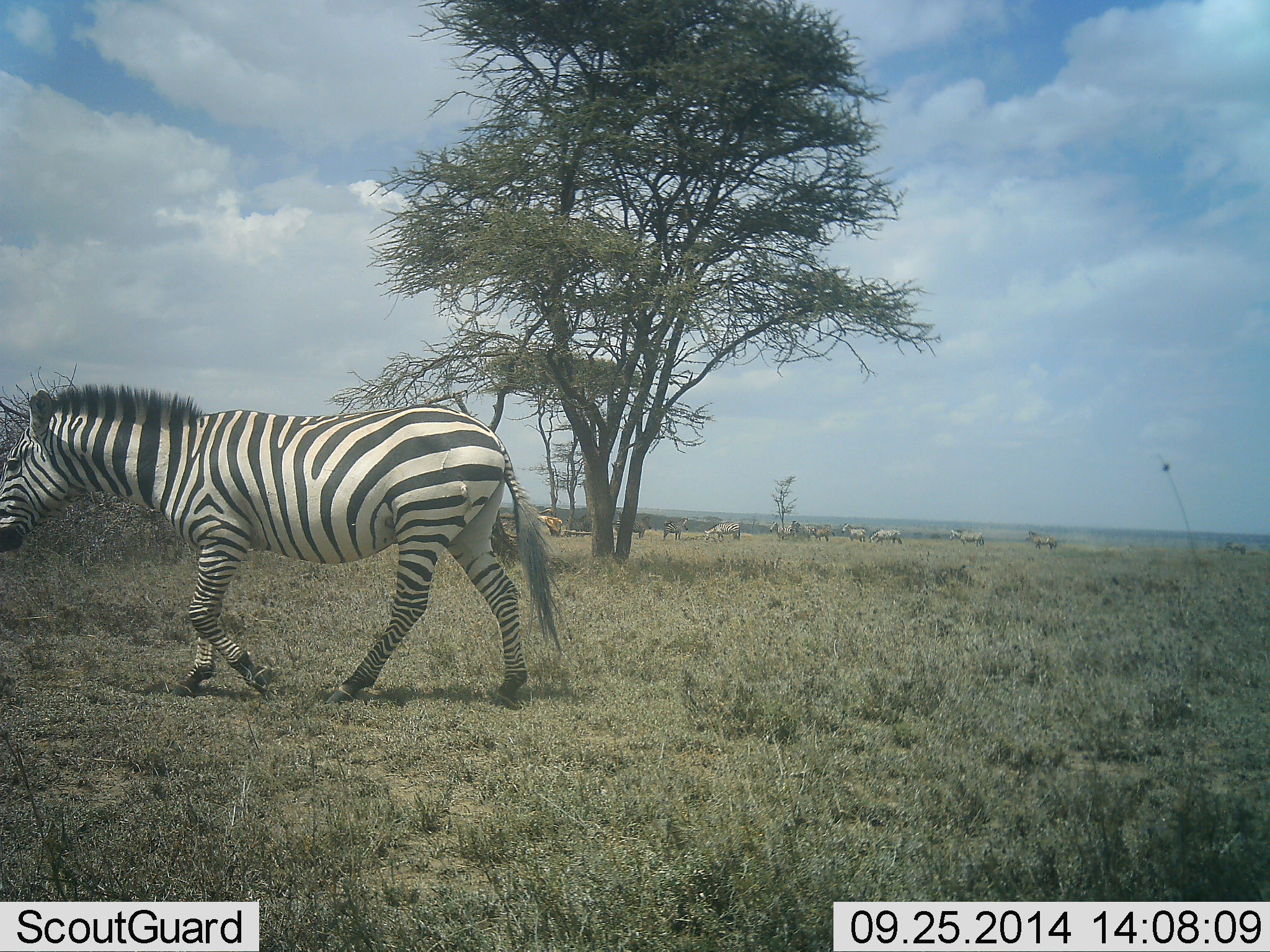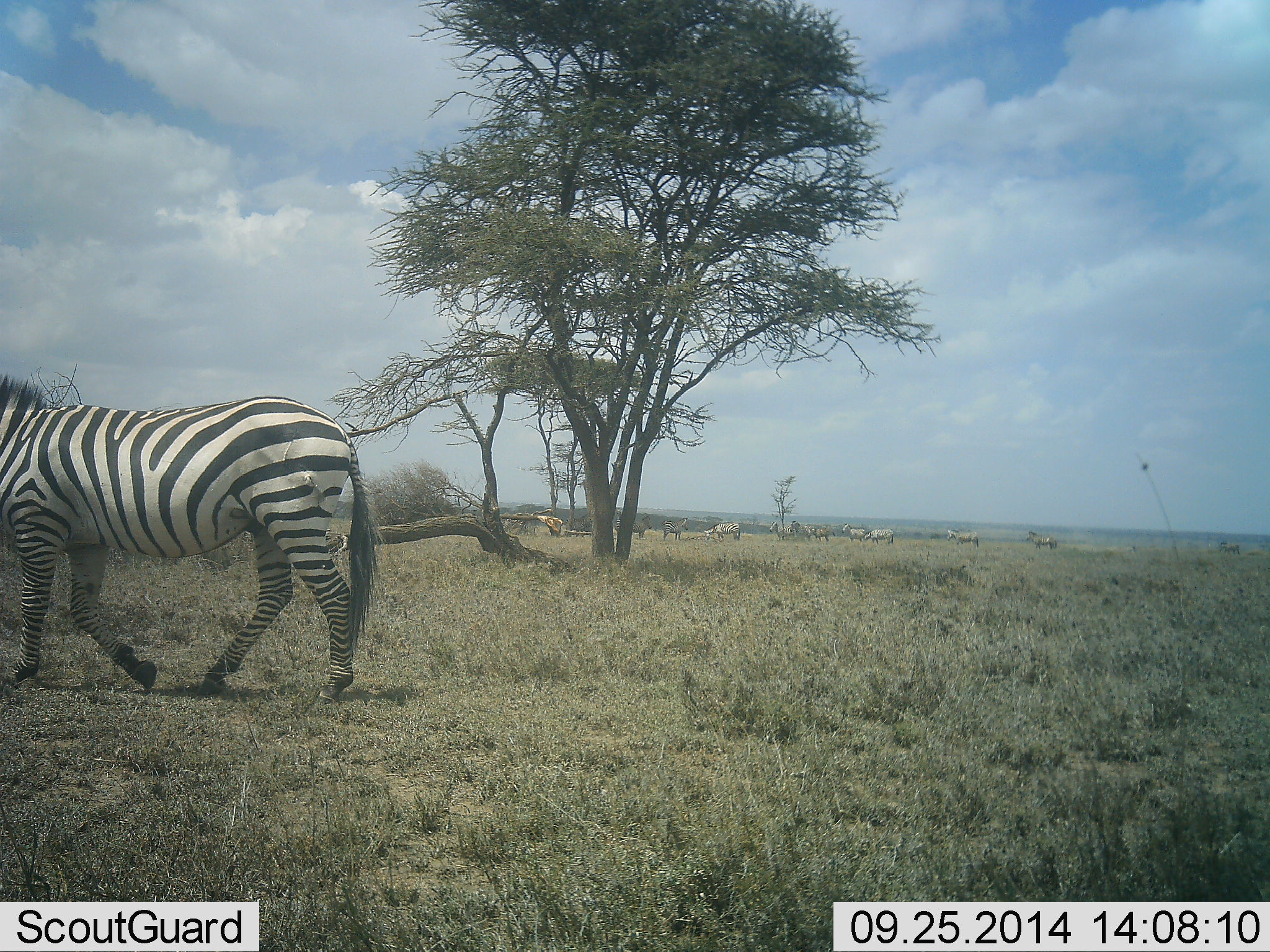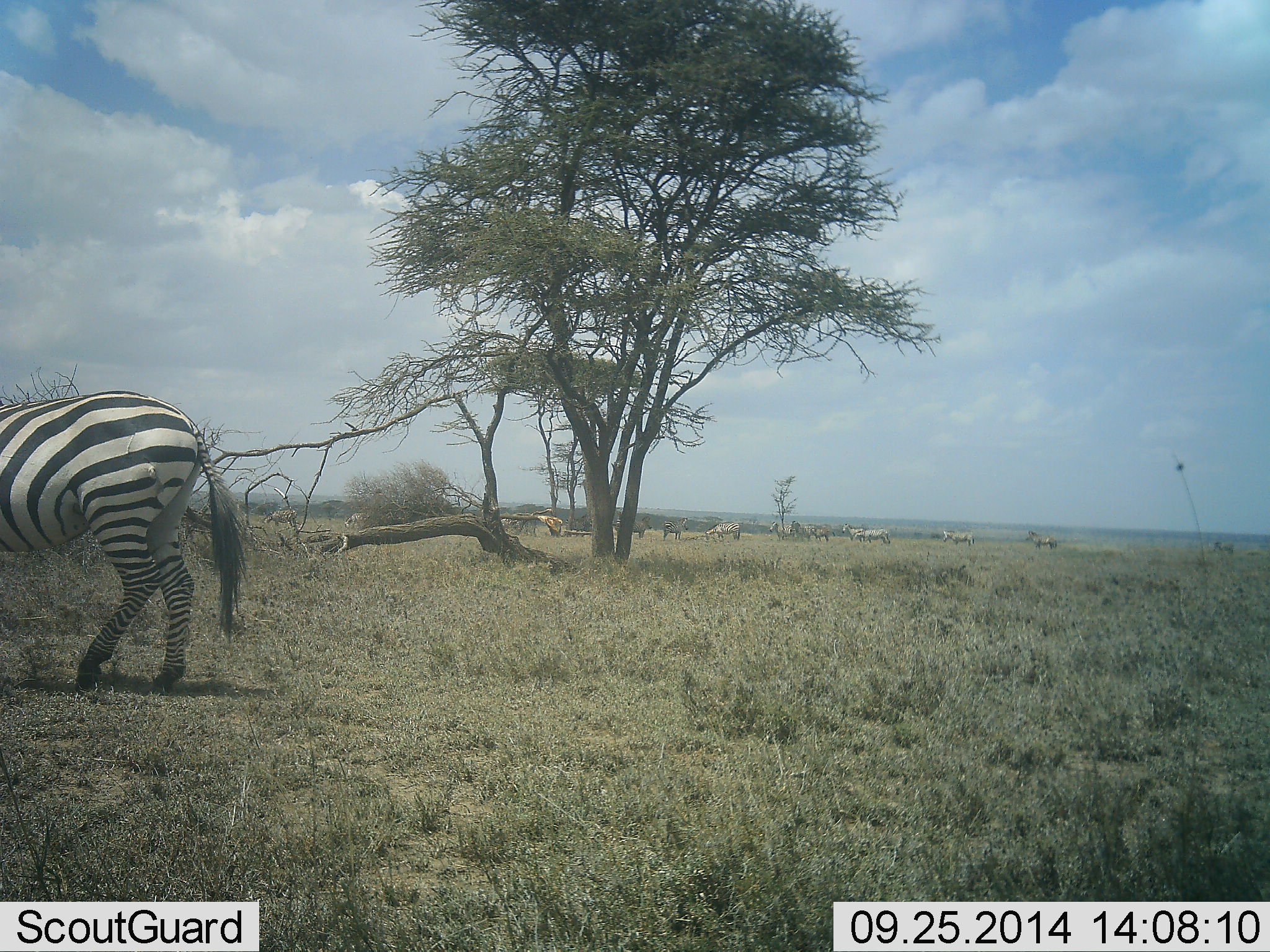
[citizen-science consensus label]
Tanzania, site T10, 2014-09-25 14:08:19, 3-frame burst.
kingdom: Animalia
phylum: Chordata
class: Mammalia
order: Perissodactyla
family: Equidae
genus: Equus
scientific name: Equus quagga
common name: plains zebra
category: zebra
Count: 6.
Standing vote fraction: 38%.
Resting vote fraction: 0%.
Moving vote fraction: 100%.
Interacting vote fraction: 0%.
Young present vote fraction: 0%.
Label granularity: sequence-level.